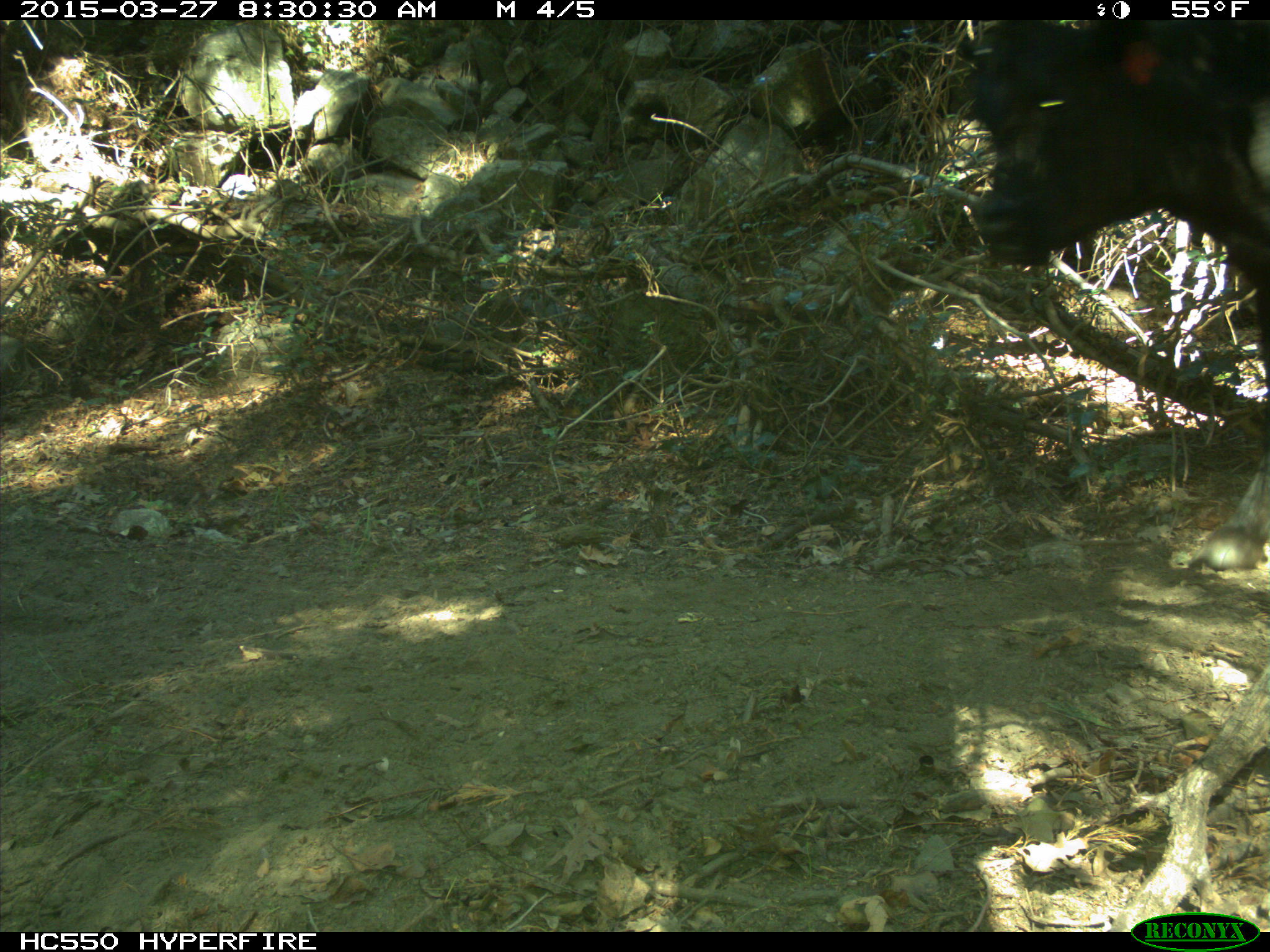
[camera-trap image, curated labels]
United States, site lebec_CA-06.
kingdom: Animalia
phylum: Chordata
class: Mammalia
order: Artiodactyla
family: Bovidae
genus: Bos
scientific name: Bos taurus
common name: domestic cow